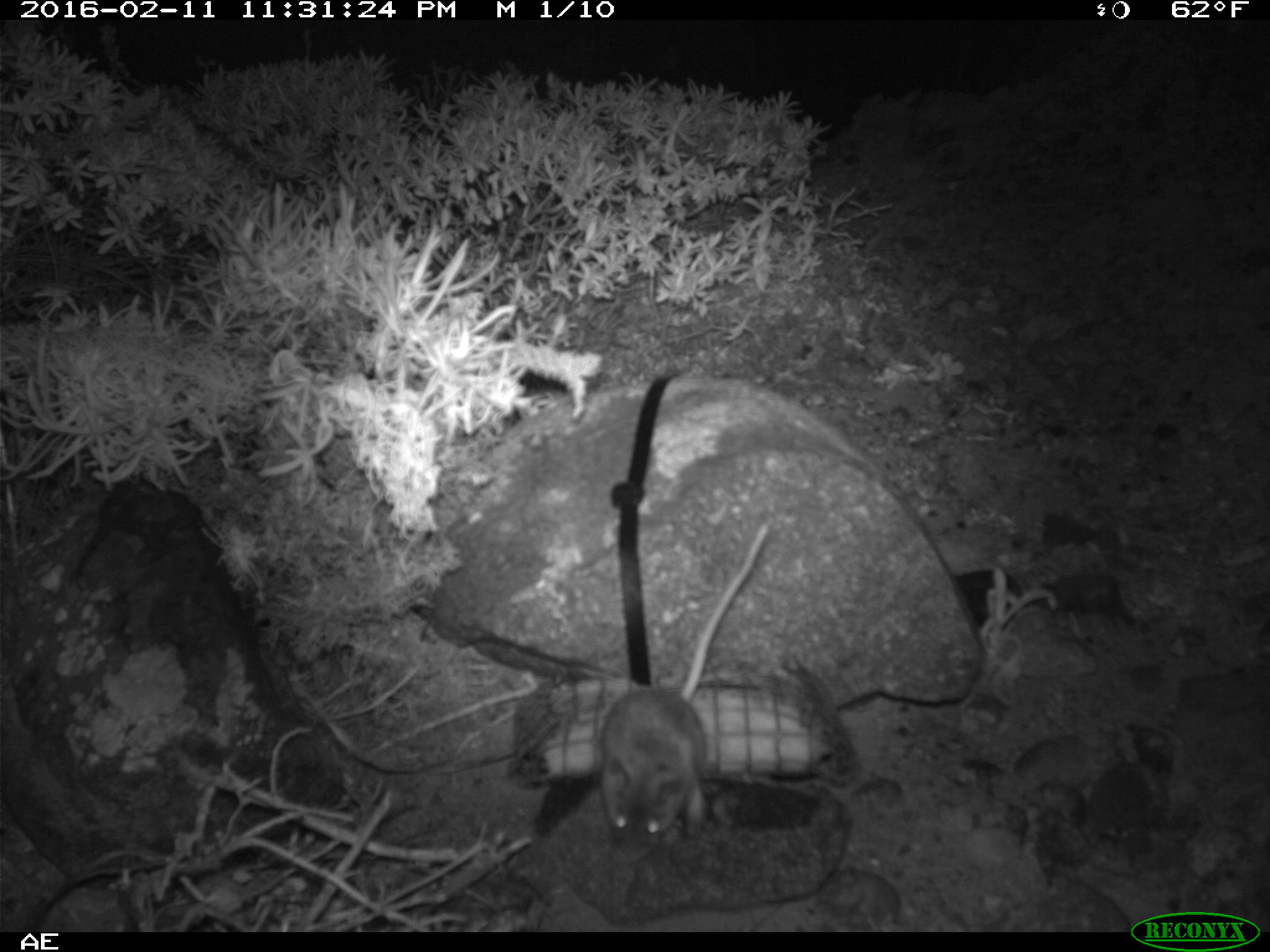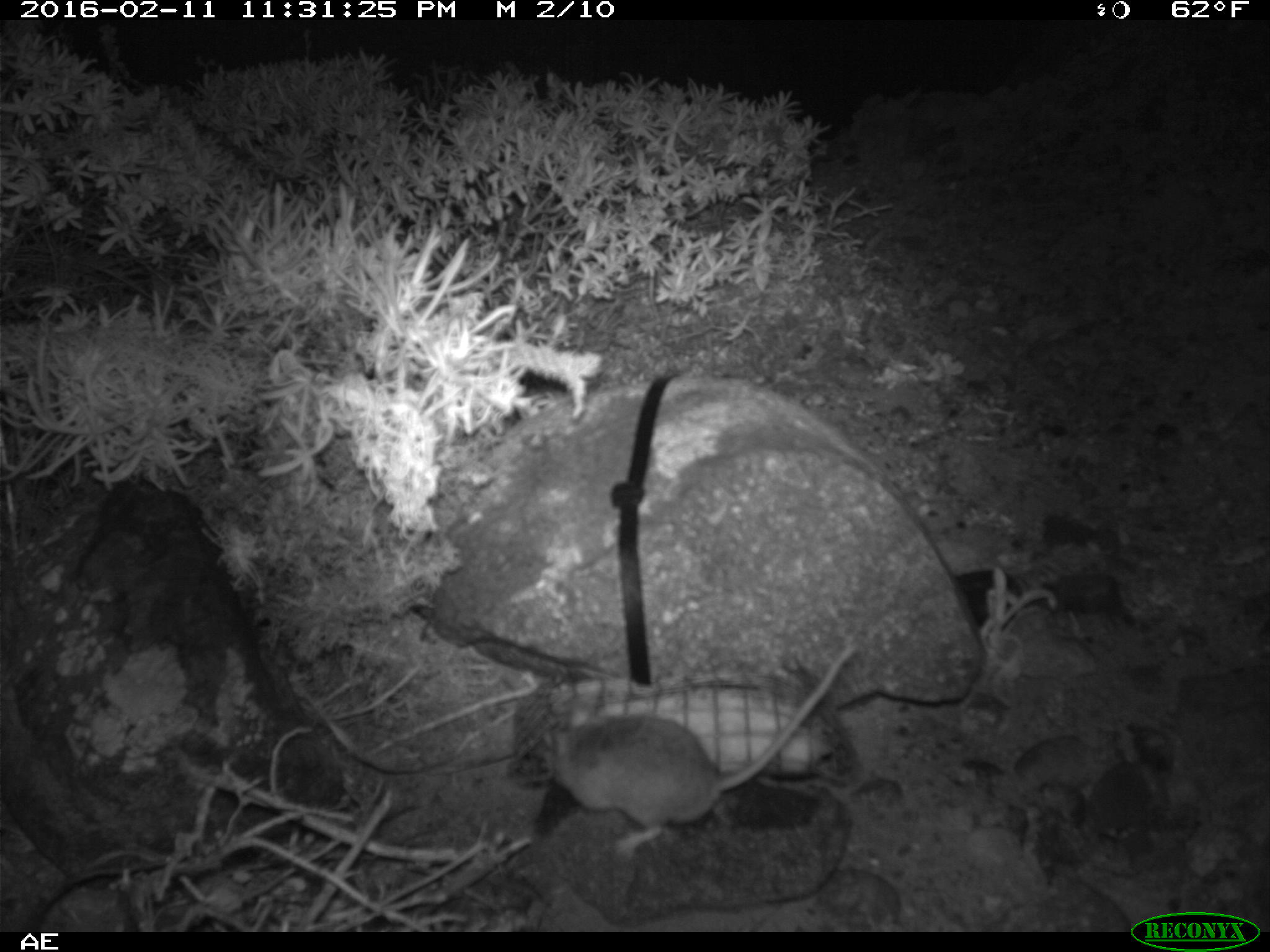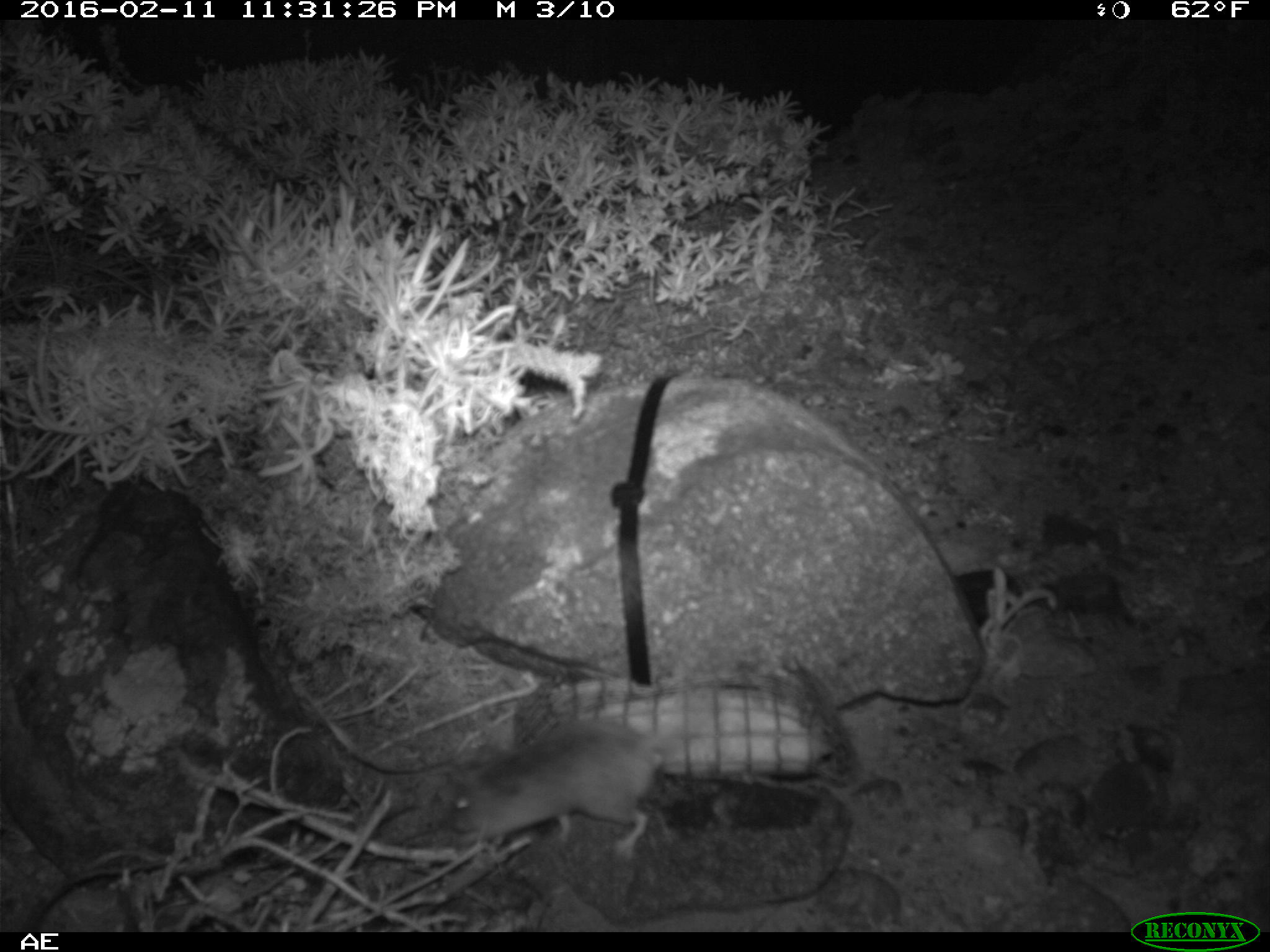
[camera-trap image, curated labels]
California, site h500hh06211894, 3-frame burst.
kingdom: Animalia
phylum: Chordata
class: Mammalia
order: Rodentia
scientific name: Rodentia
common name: rodent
Rodent (Rodentia).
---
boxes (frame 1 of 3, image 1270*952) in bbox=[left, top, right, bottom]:
rodent: bbox=[600, 518, 775, 850]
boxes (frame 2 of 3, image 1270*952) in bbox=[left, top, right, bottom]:
rodent: bbox=[543, 643, 854, 859]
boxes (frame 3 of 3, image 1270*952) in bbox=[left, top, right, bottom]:
rodent: bbox=[446, 676, 686, 858]